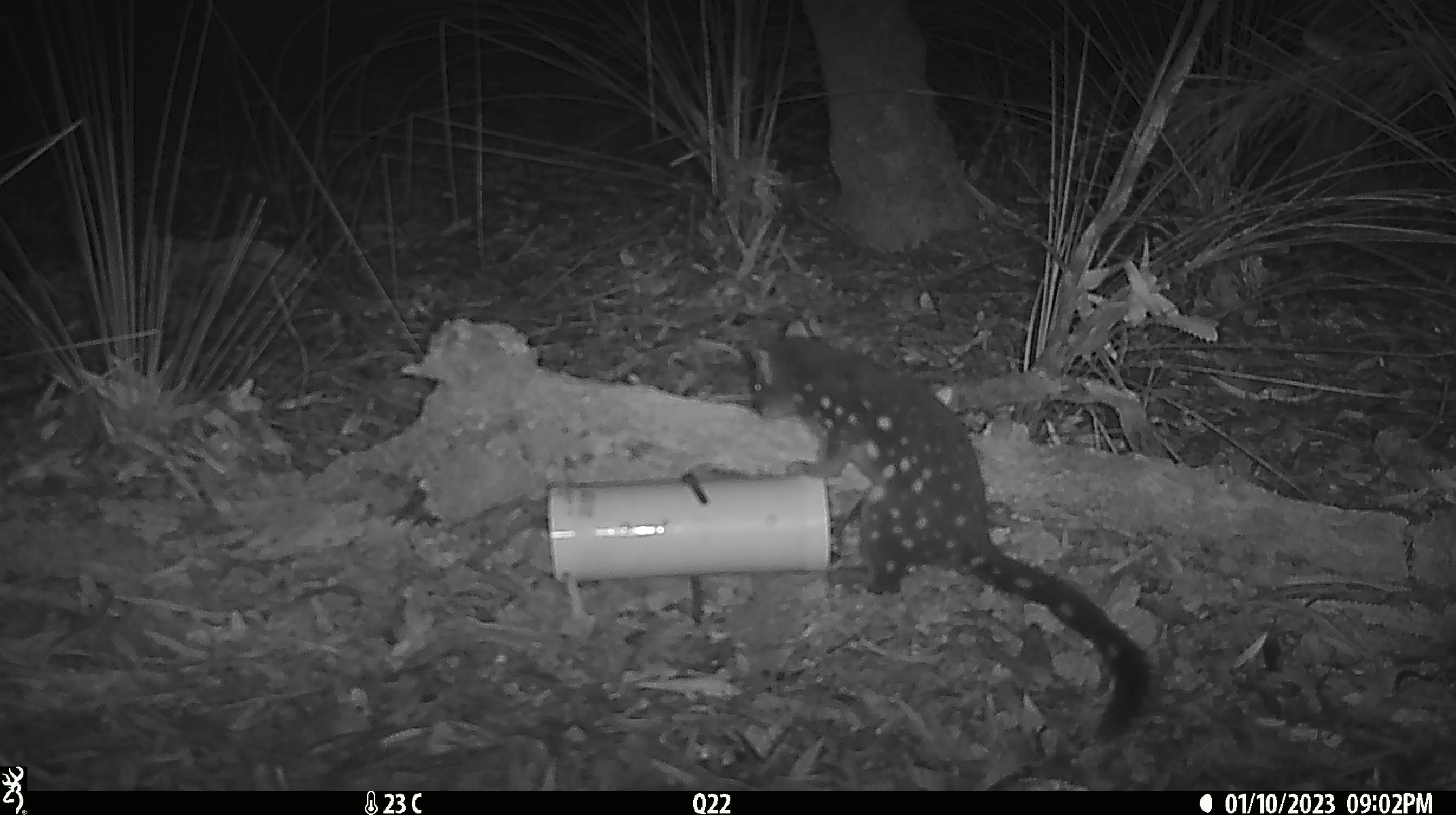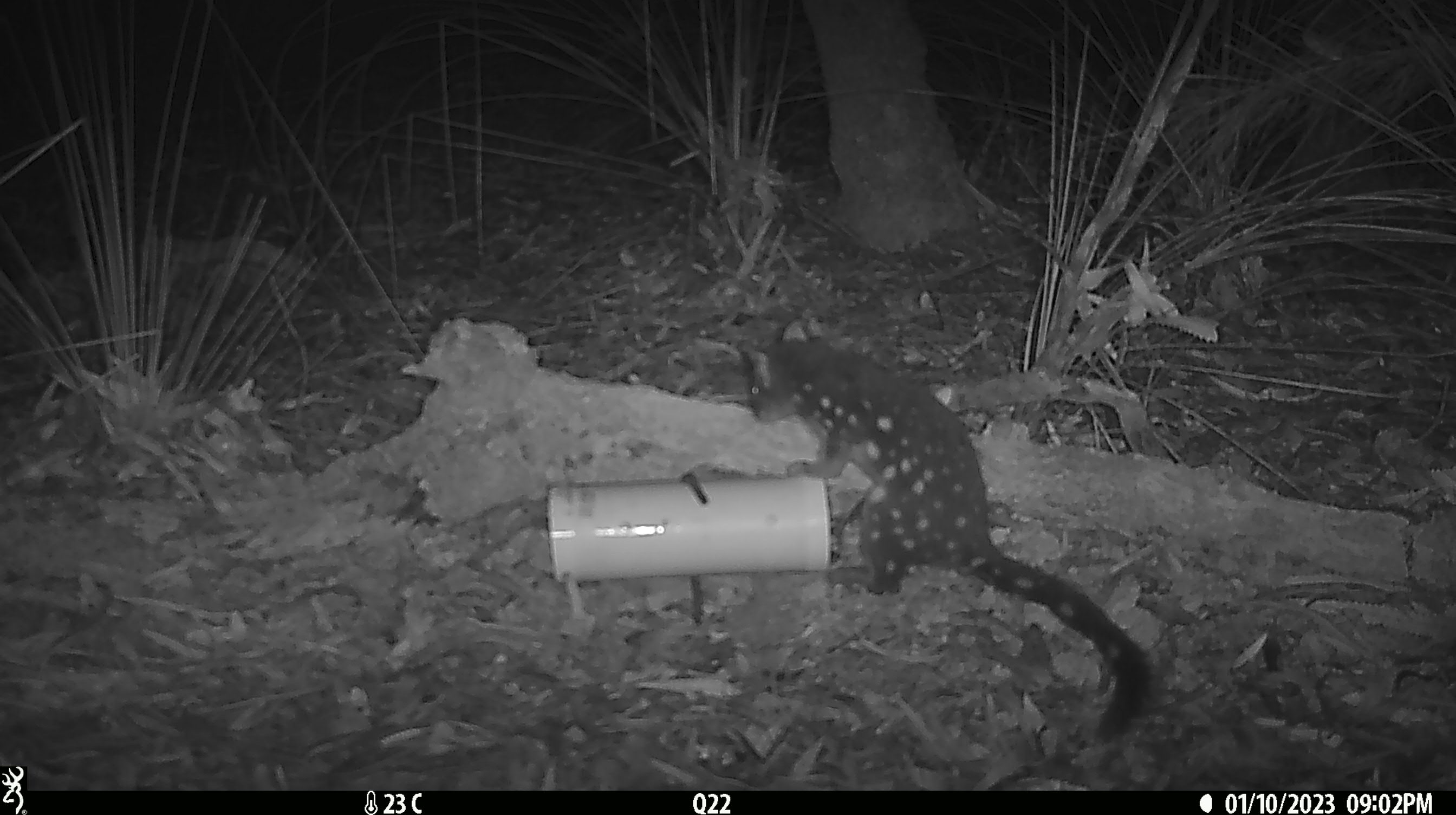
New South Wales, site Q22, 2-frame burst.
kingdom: Animalia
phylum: Chordata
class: Mammalia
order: Dasyuromorphia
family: Dasyuridae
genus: Dasyurus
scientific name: Dasyurus maculatus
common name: spotted-tailed quoll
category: quoll